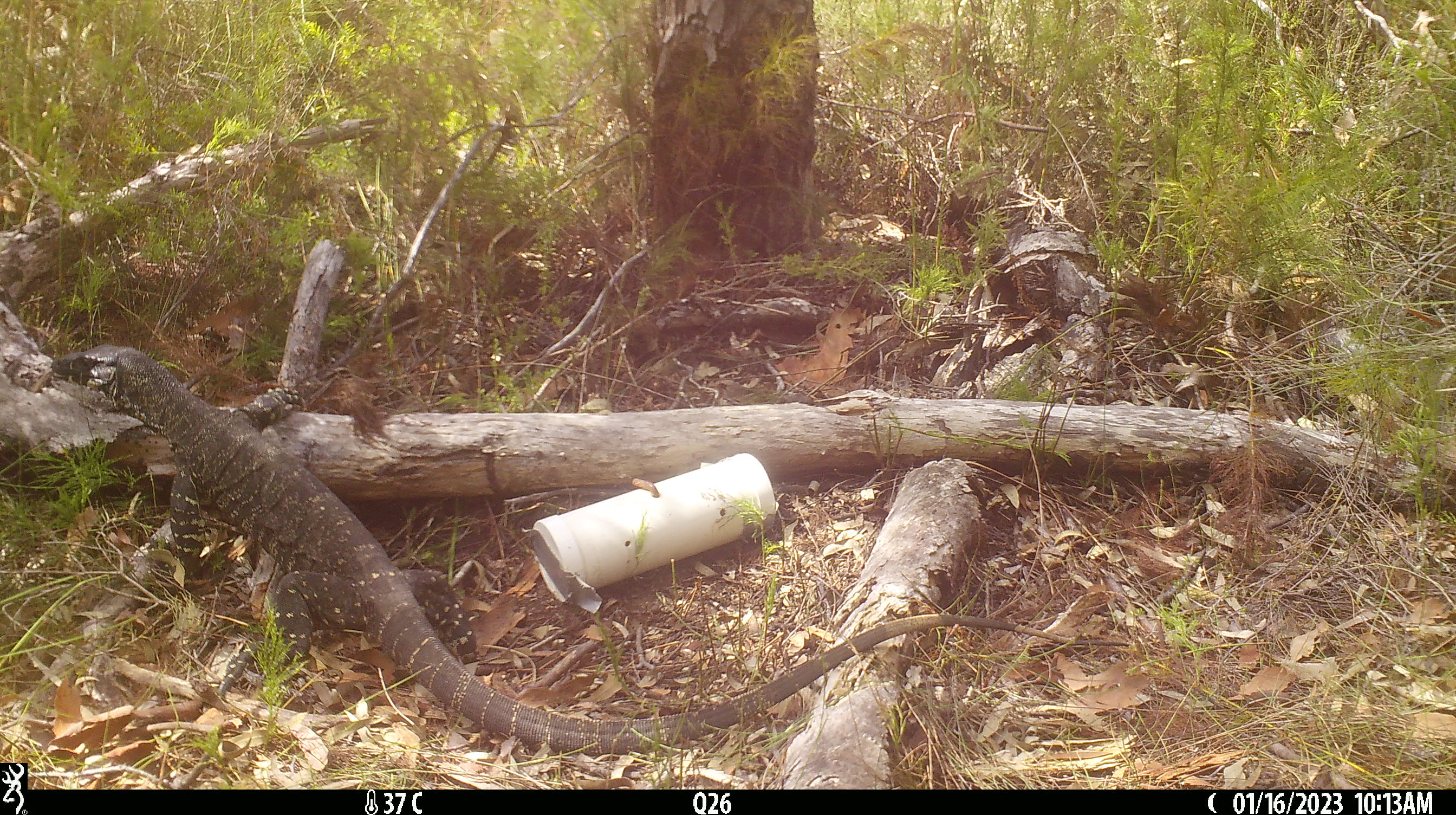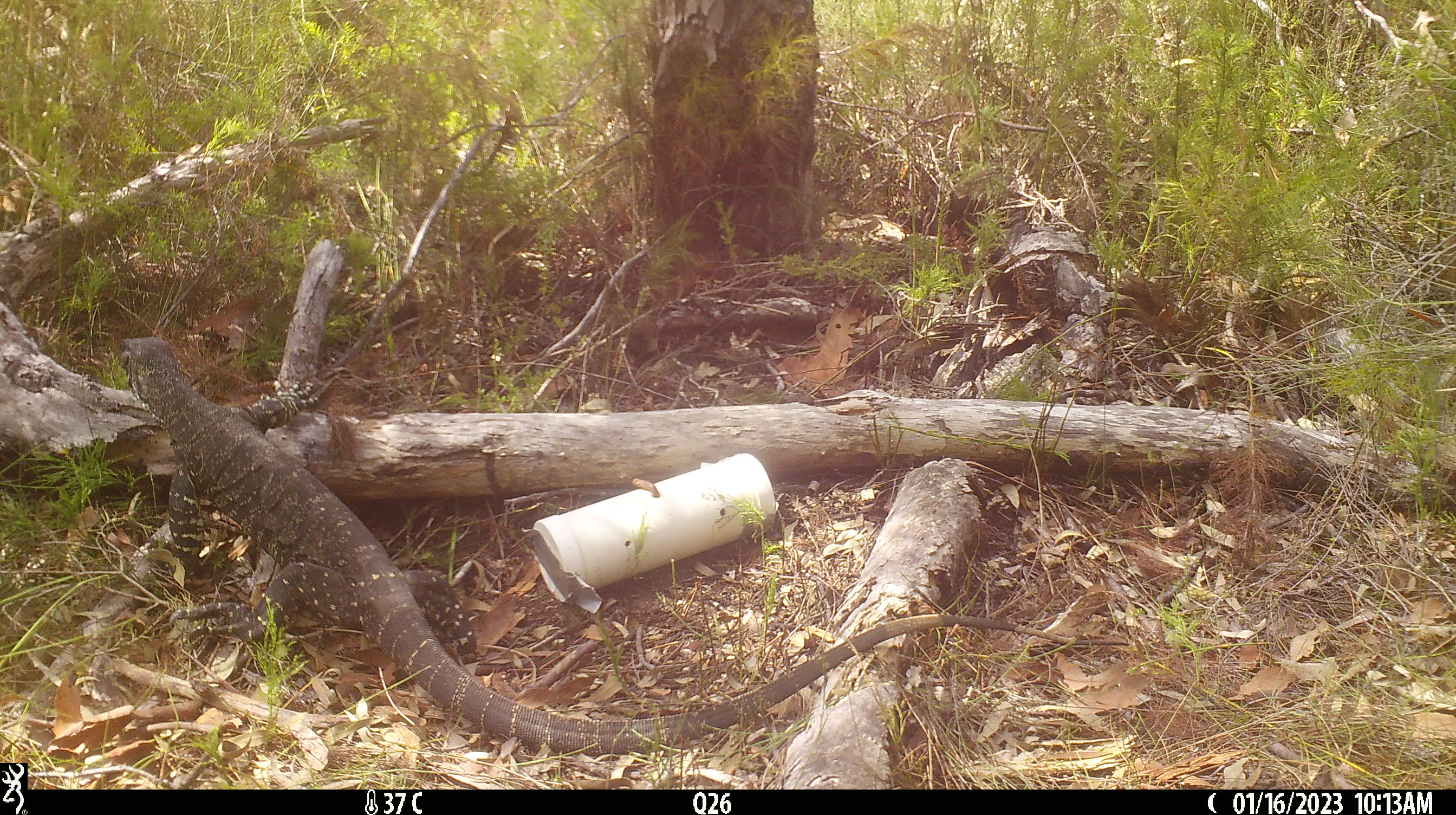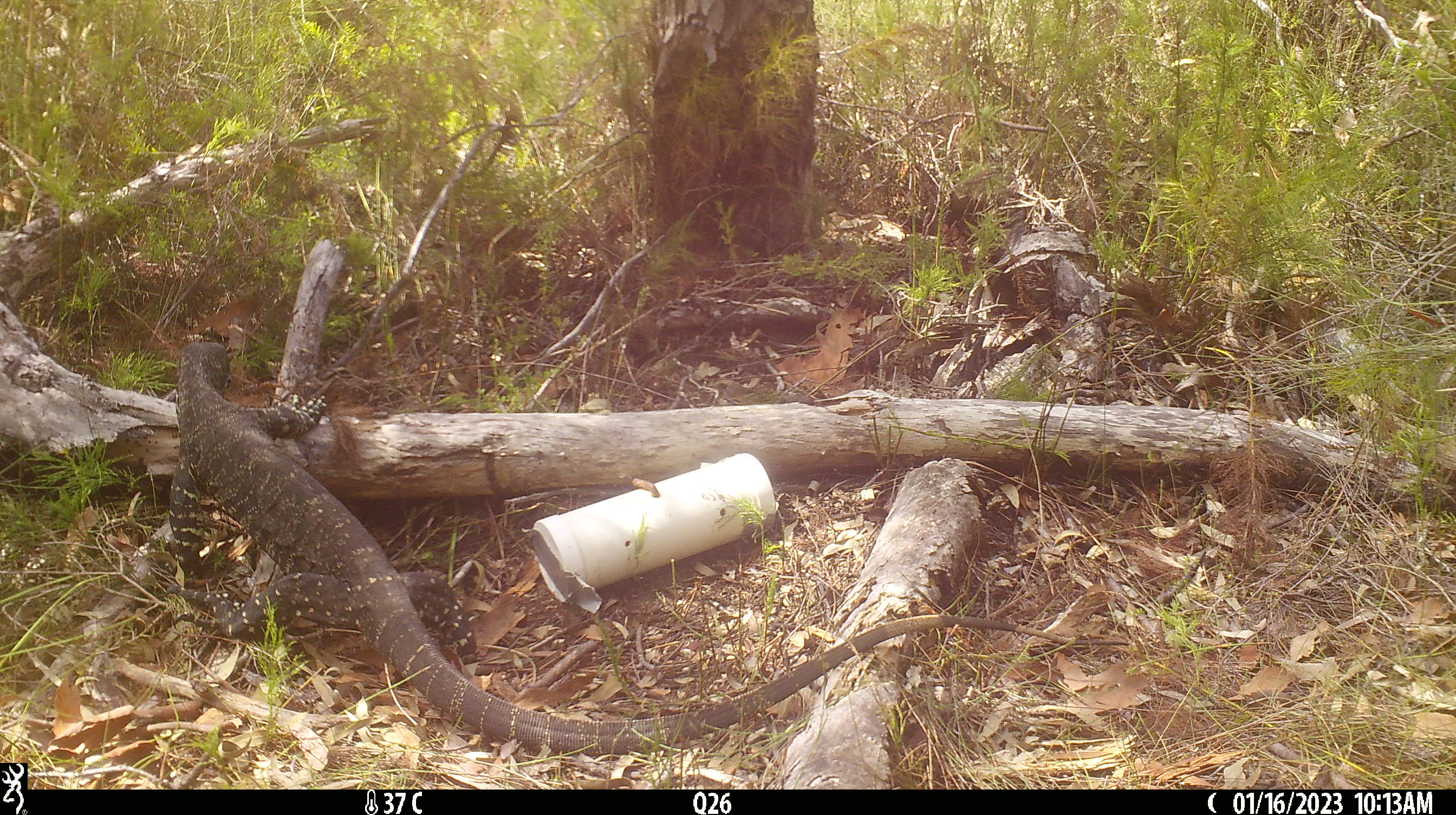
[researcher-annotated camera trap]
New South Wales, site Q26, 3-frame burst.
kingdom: Animalia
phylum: Chordata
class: Reptilia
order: Squamata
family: Varanidae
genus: Varanus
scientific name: Varanus varius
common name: lace monitor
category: goanna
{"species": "goanna (lace monitor) (Varanus varius)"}